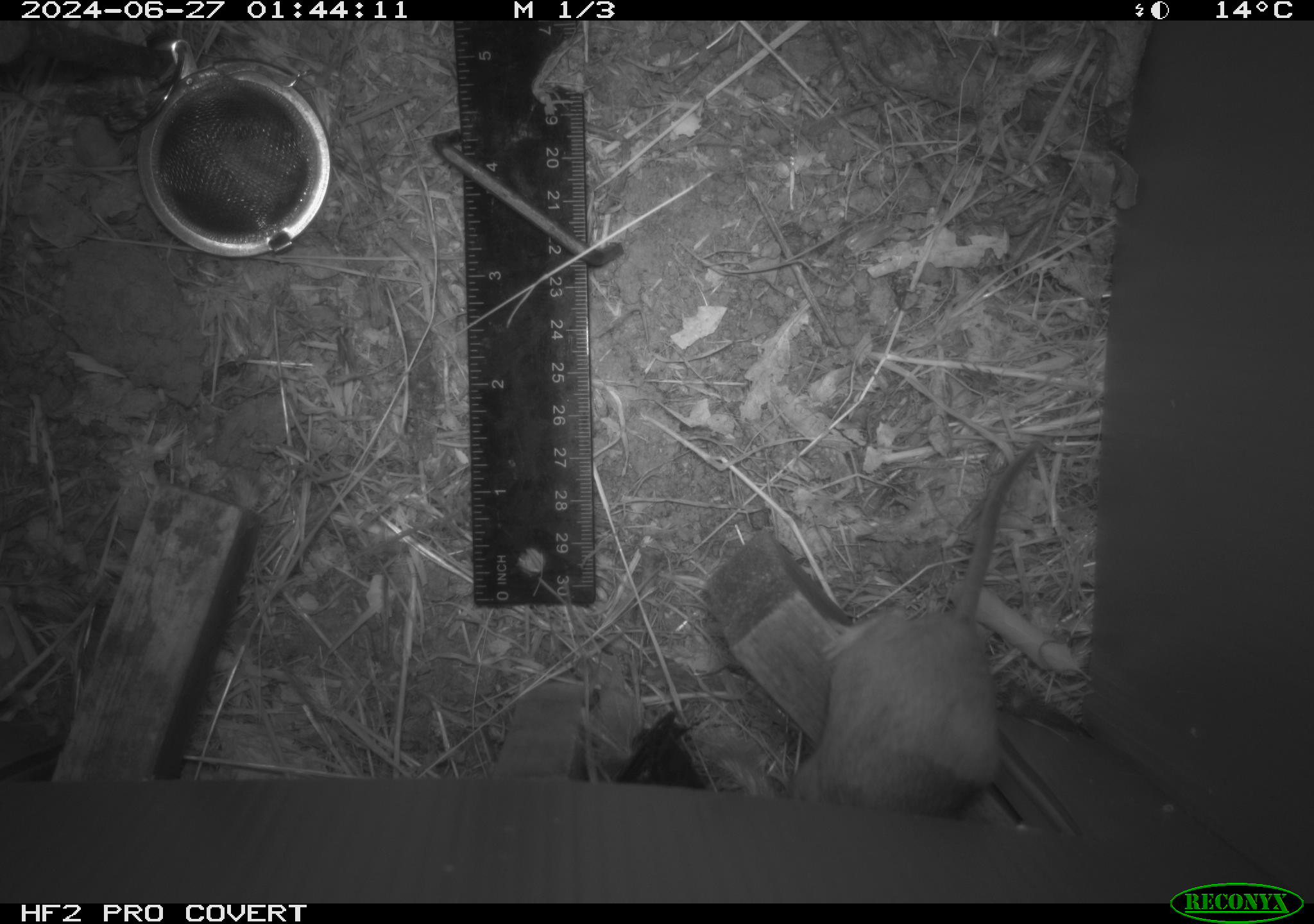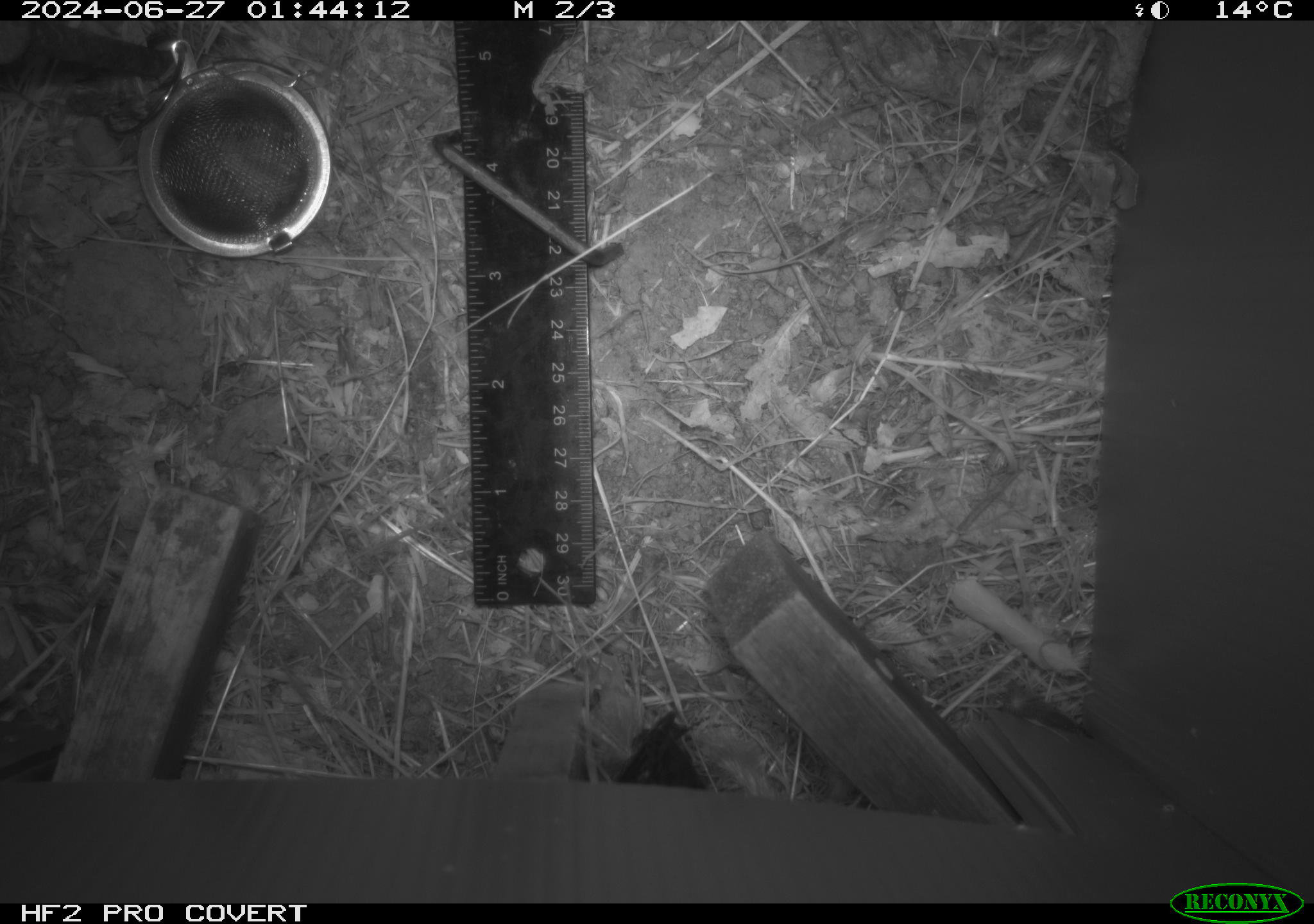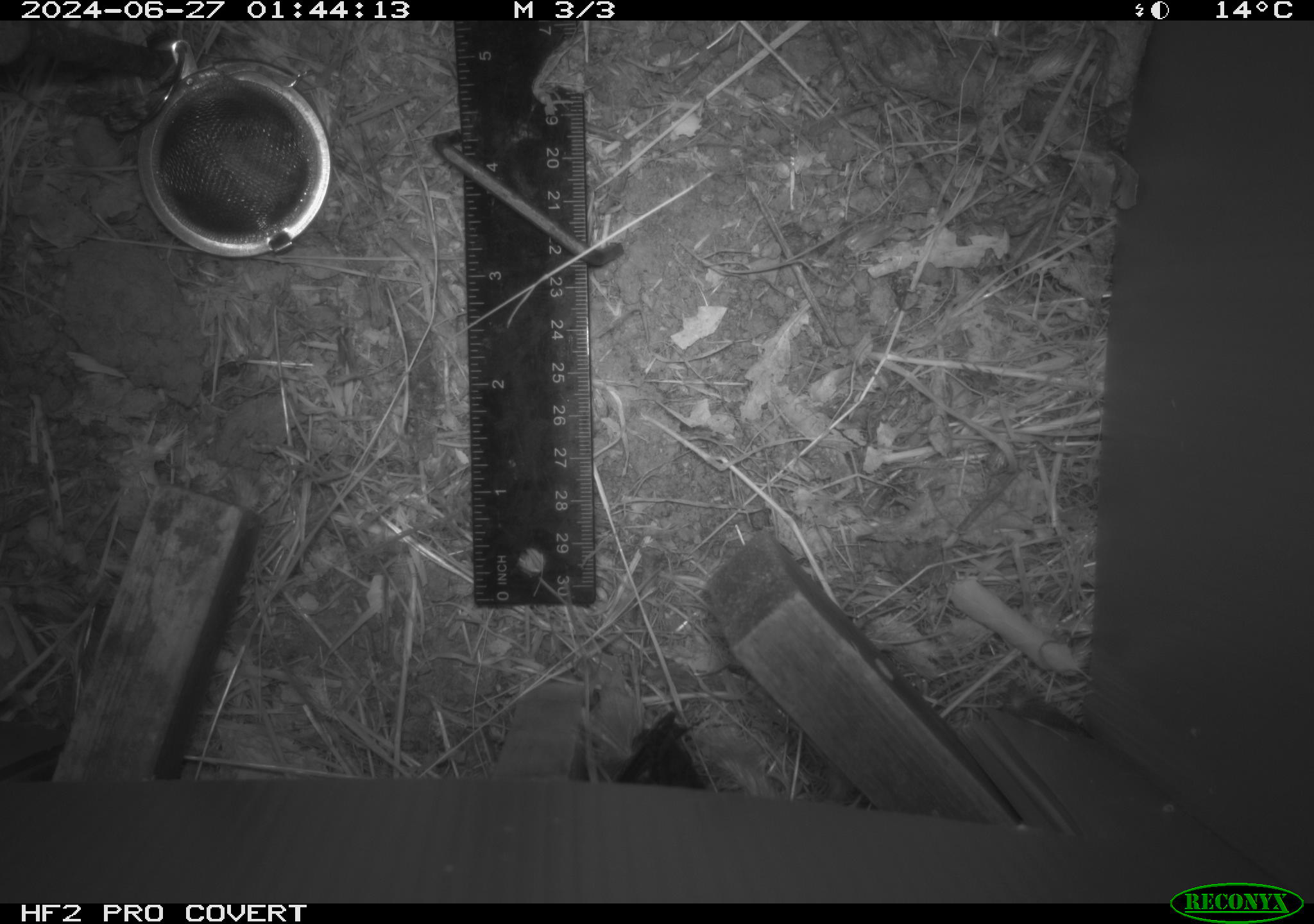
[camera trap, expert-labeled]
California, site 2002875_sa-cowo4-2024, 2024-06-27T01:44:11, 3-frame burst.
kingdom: Animalia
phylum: Chordata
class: Mammalia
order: Rodentia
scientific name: Rodentia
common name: rodent